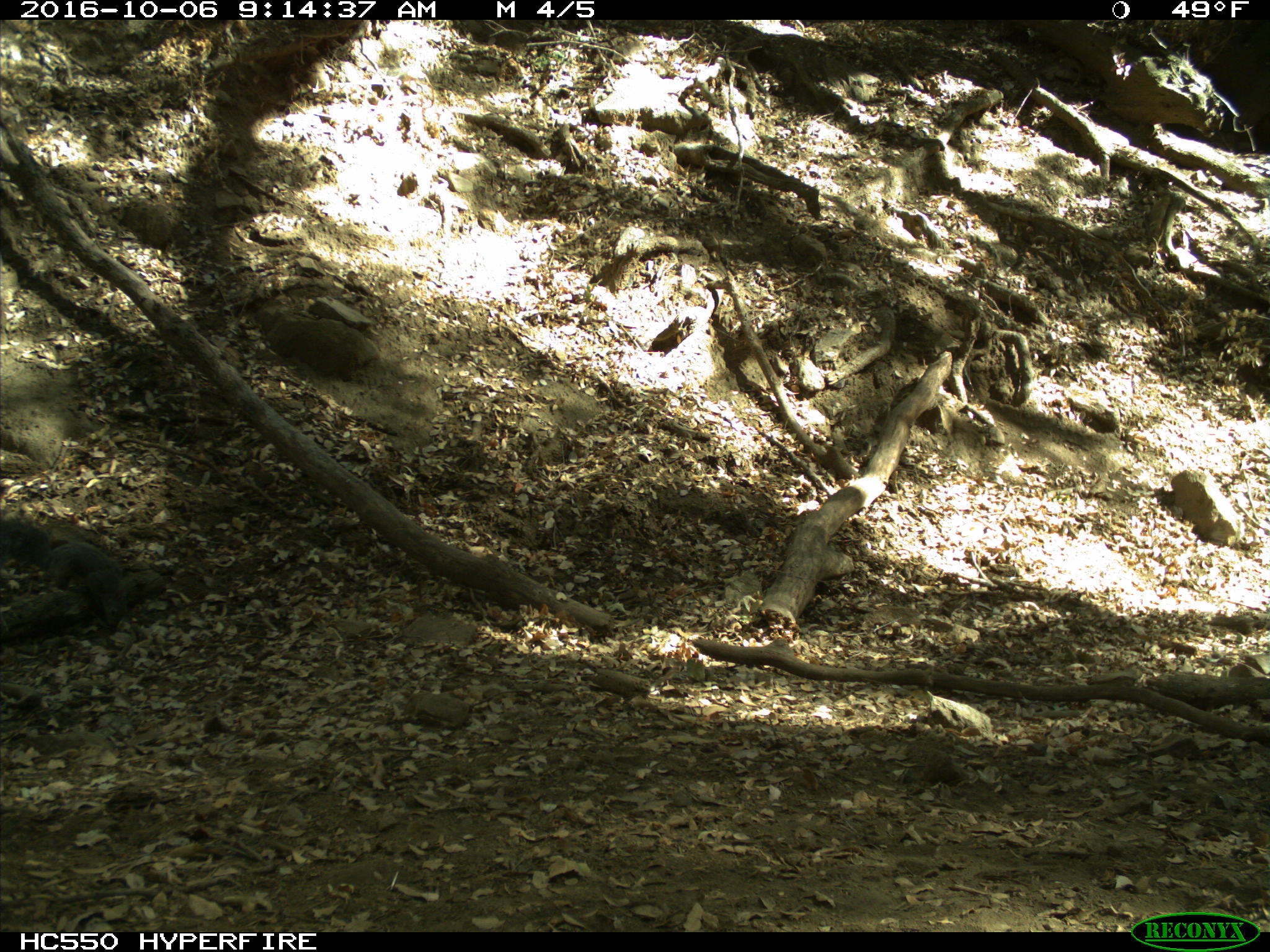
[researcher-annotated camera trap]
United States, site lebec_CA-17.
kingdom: Animalia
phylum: Chordata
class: Mammalia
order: Rodentia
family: Sciuridae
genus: Sciurus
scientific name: Sciurus carolinensis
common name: eastern gray squirrel